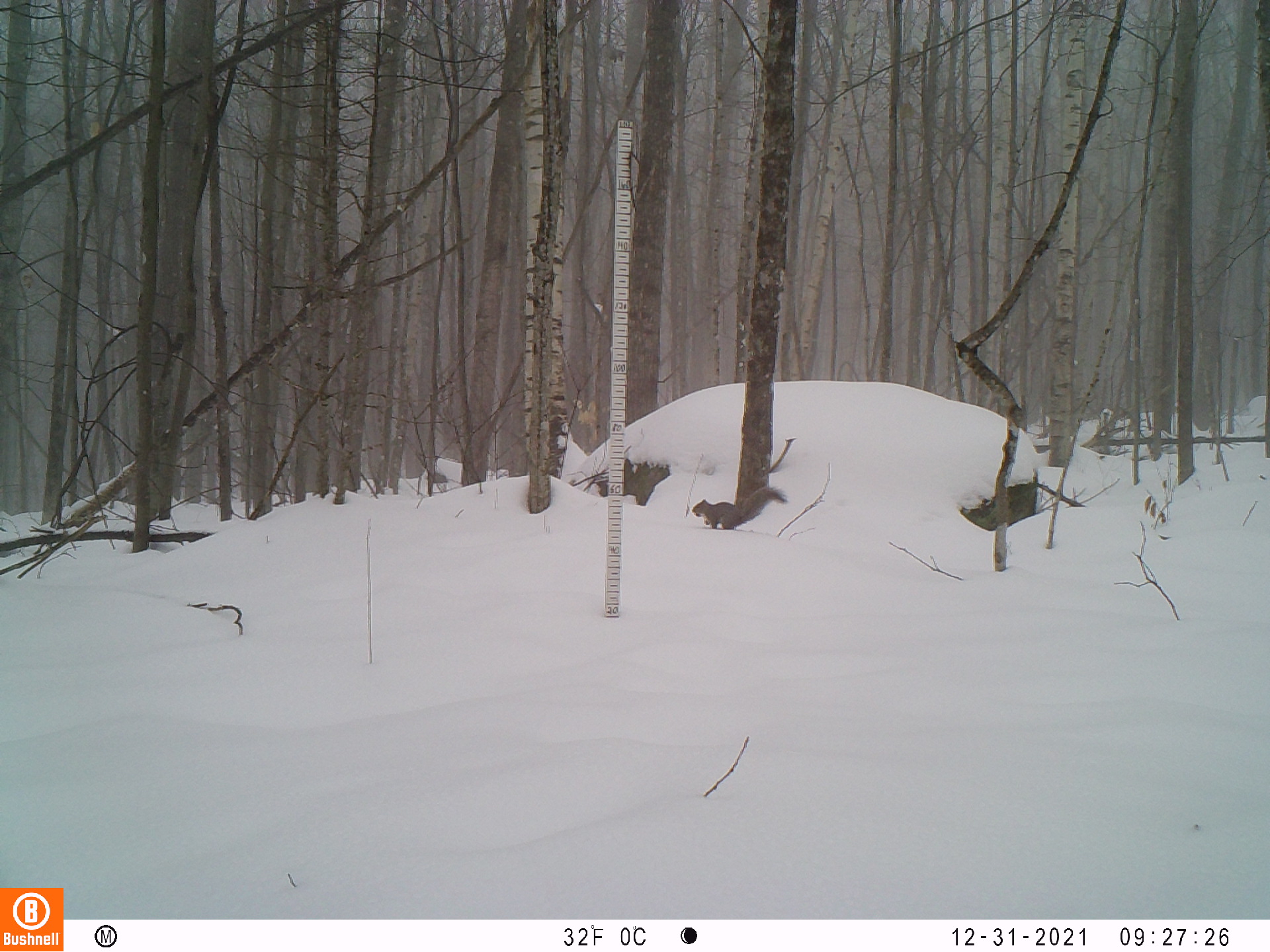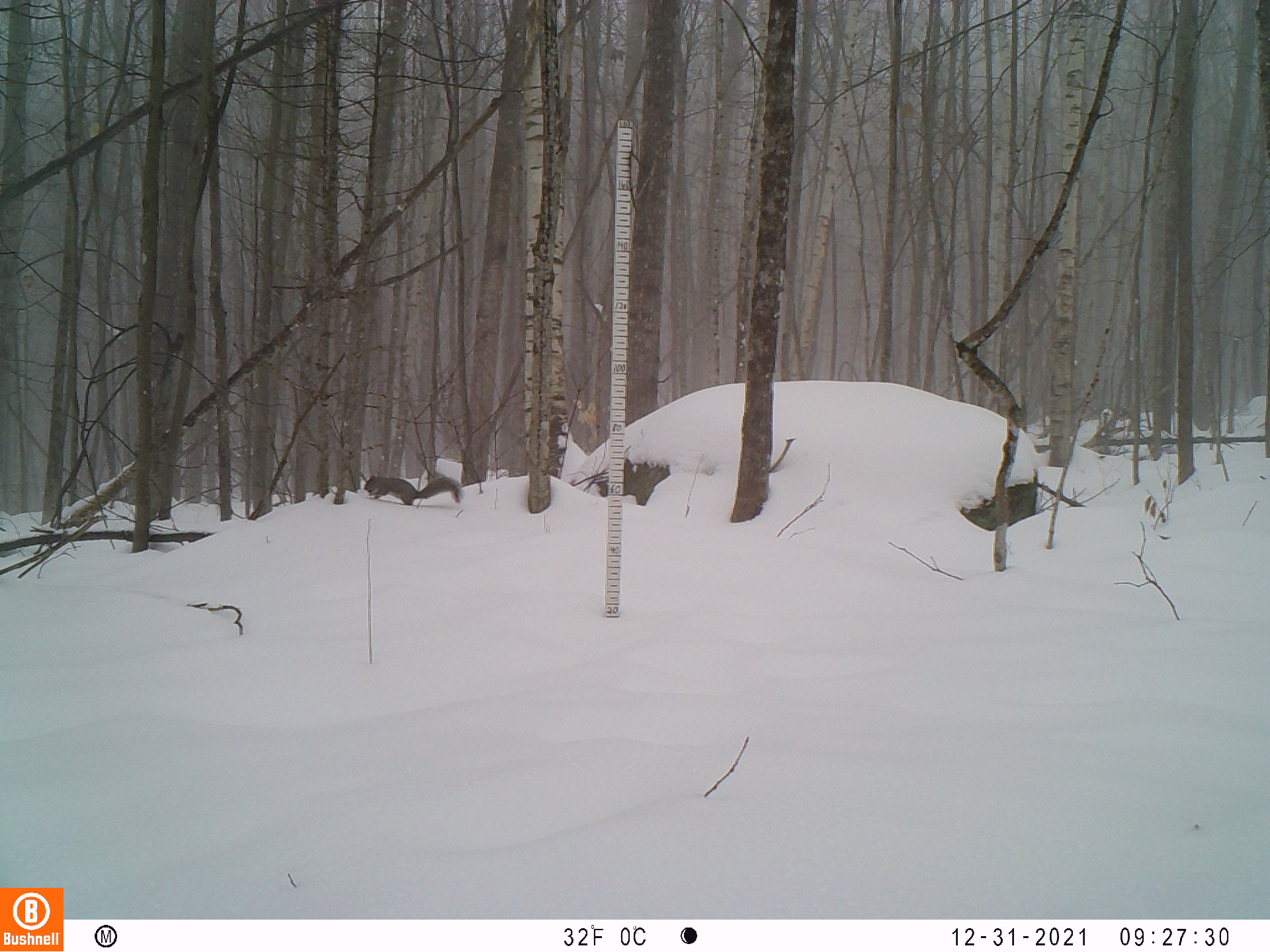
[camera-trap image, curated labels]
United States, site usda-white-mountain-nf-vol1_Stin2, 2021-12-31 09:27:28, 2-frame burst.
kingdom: Animalia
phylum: Chordata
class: Mammalia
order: Rodentia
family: Sciuridae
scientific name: Sciuridae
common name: squirrel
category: squirrel sp.